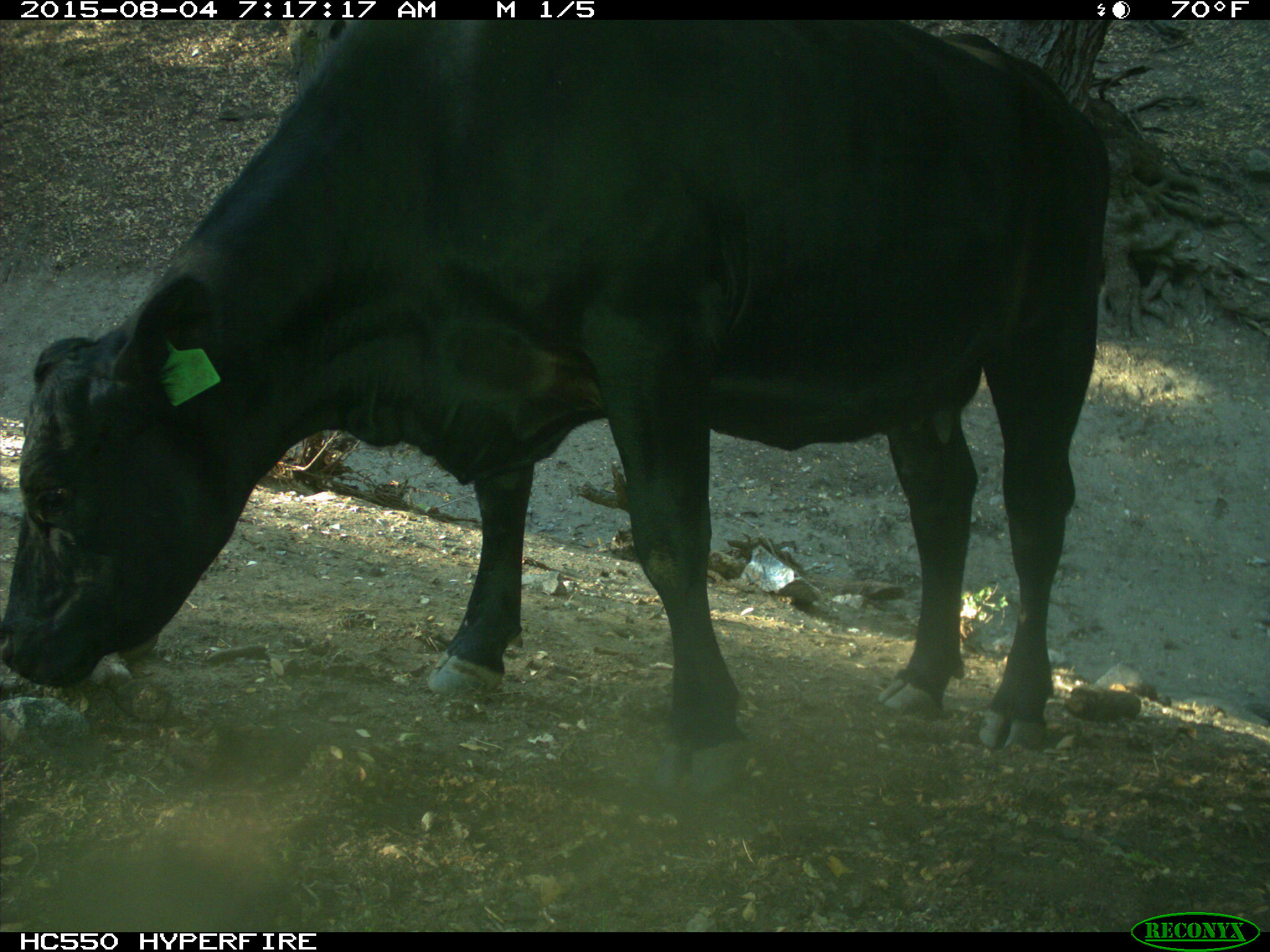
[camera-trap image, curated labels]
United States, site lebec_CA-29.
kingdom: Animalia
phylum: Chordata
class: Mammalia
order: Artiodactyla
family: Bovidae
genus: Bos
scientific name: Bos taurus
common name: domestic cow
Bos taurus (domestic cow).